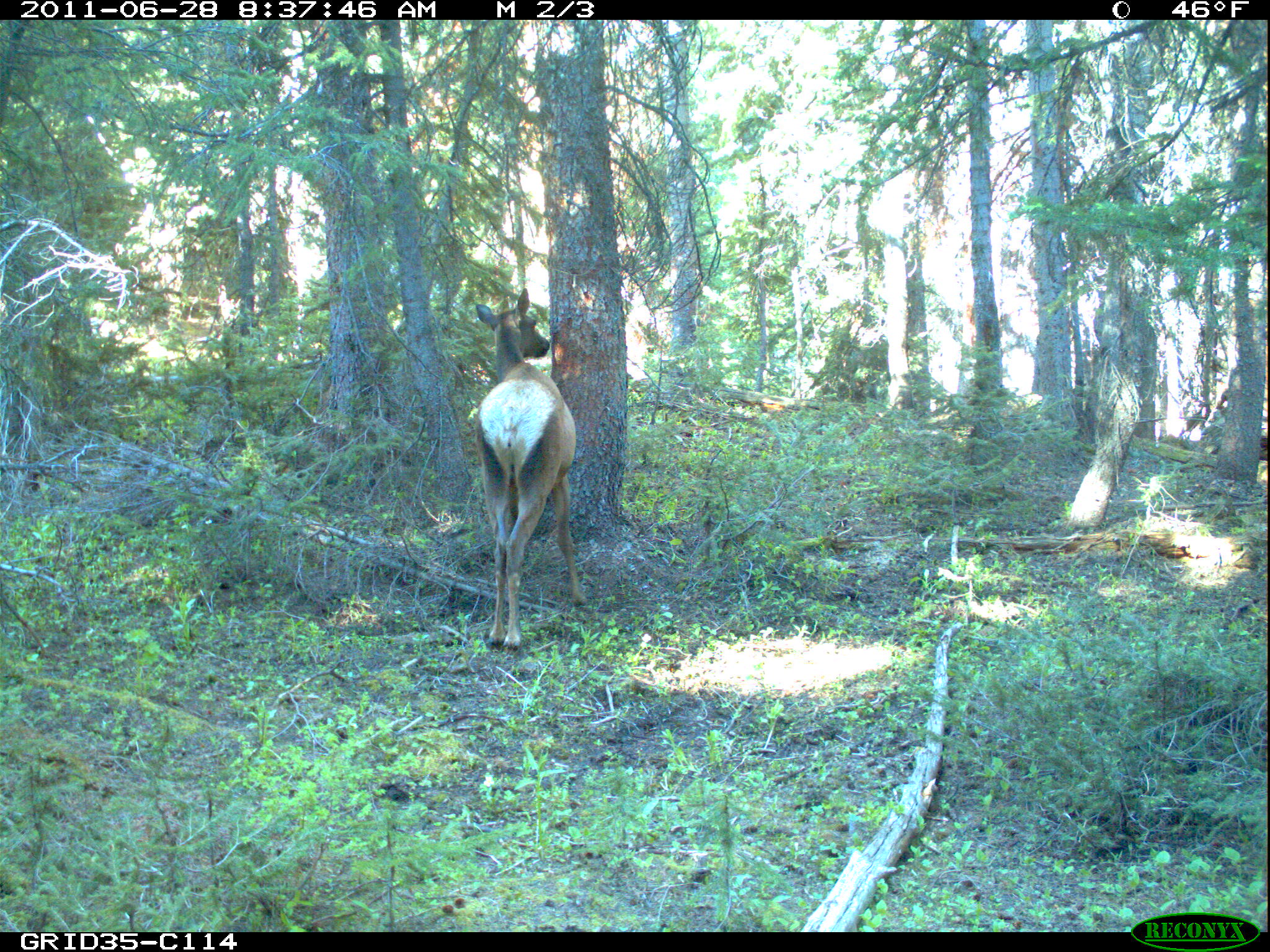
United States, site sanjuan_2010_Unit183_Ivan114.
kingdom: Animalia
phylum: Chordata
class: Mammalia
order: Artiodactyla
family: Cervidae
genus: Cervus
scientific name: Cervus elaphus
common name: red deer